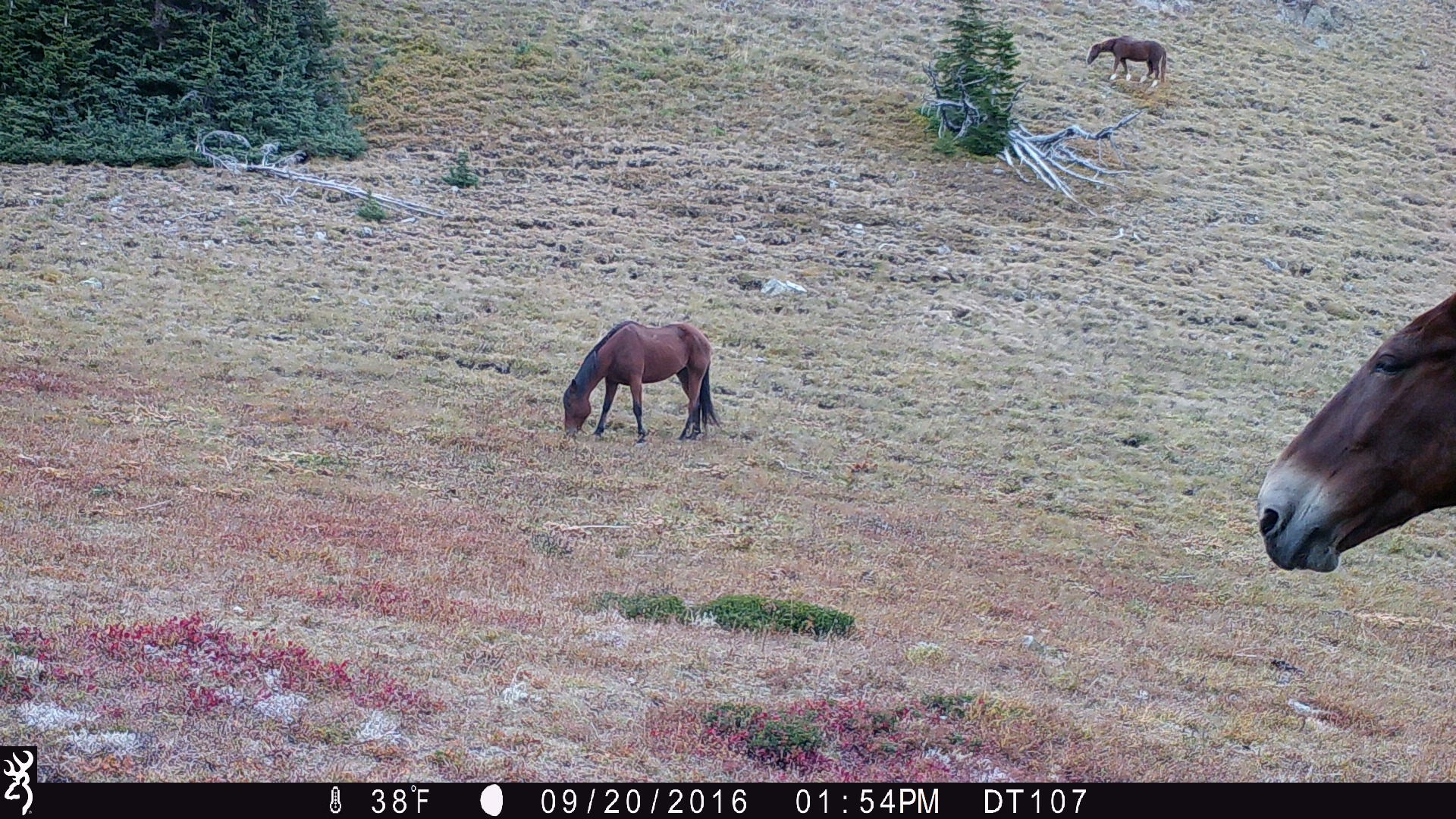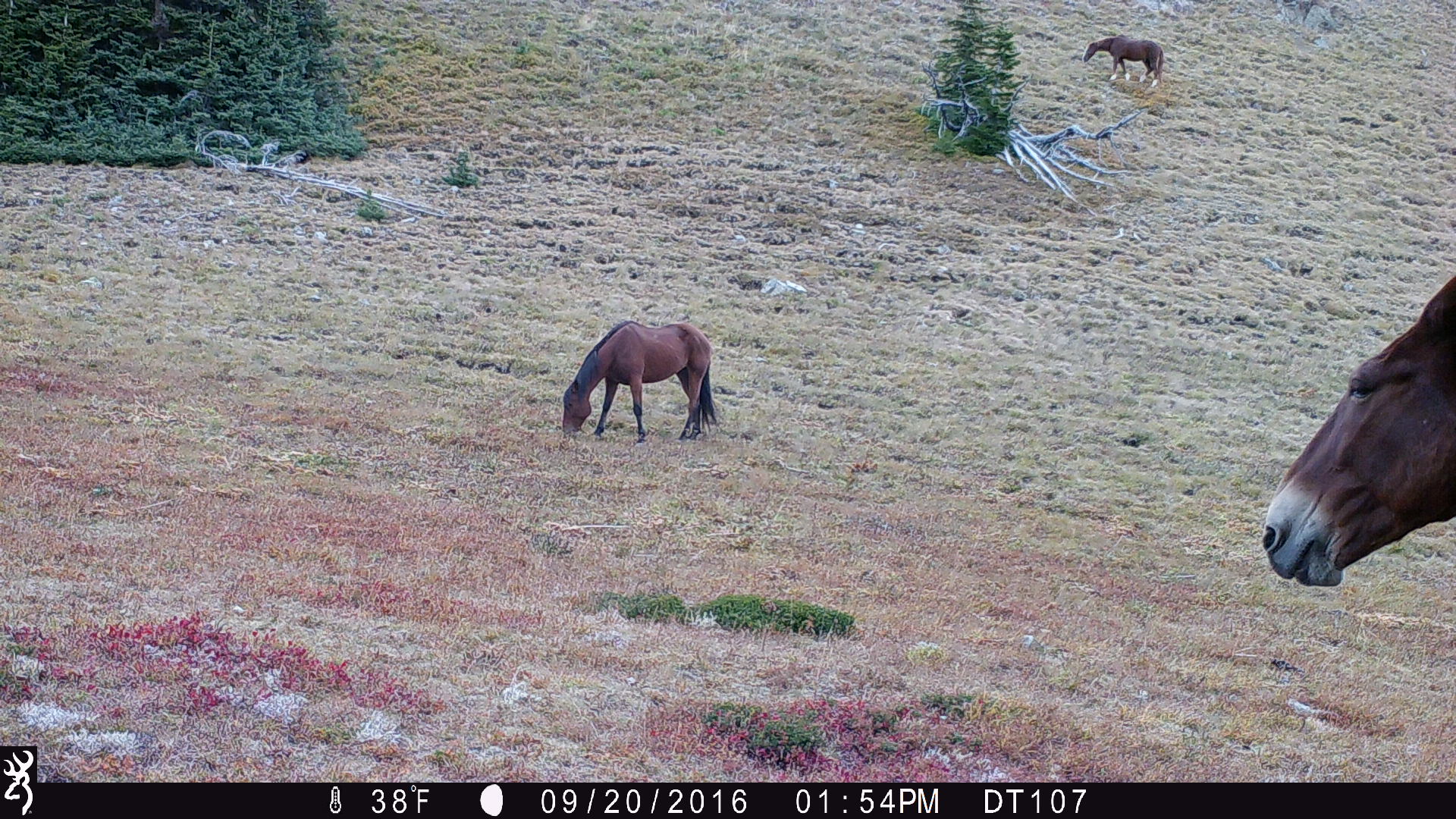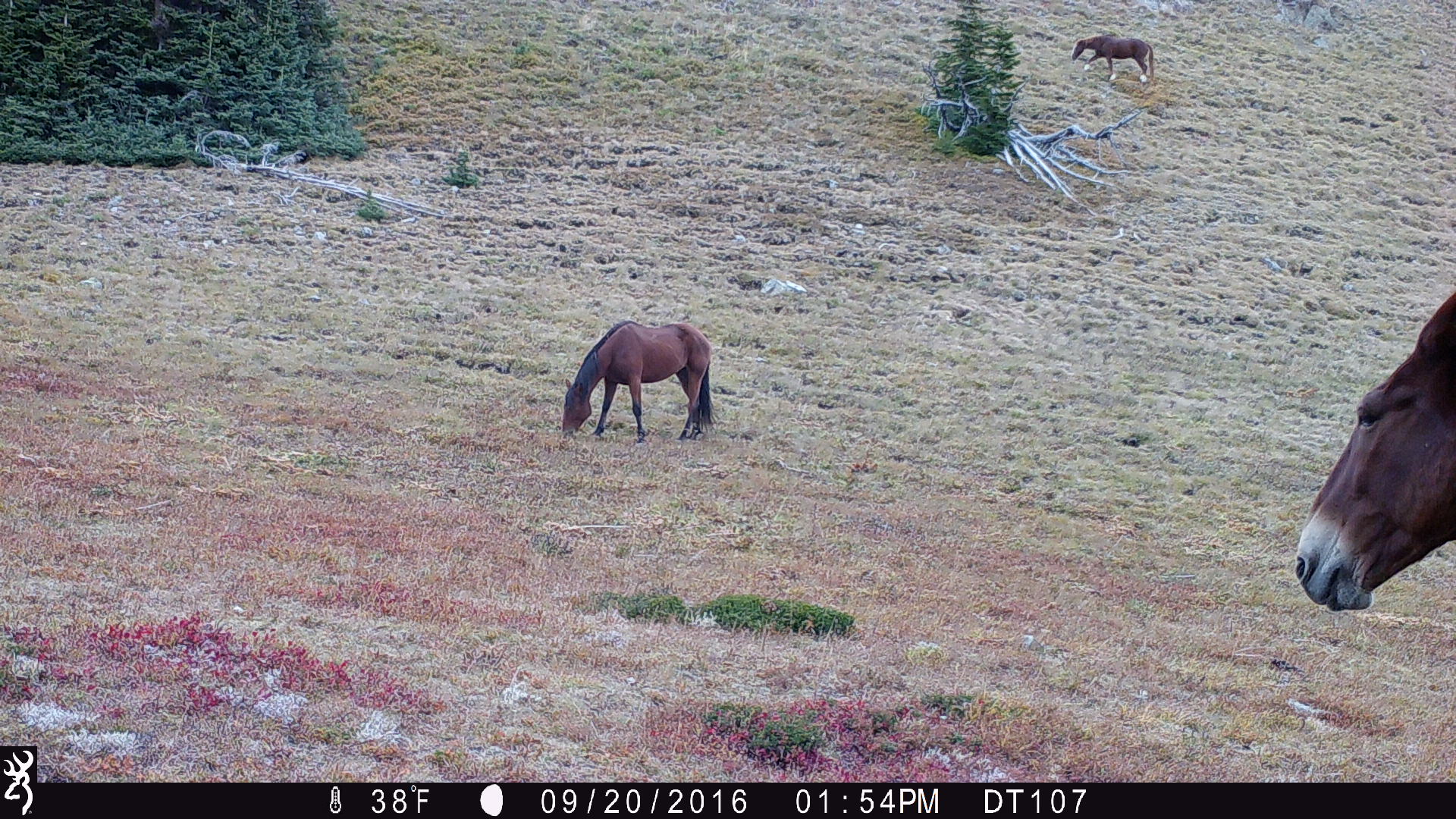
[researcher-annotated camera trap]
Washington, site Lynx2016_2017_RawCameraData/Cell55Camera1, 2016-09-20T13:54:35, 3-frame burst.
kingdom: Animalia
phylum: Chordata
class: Mammalia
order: Perissodactyla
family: Equidae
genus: Equus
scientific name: Equus caballus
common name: domestic horse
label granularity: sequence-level